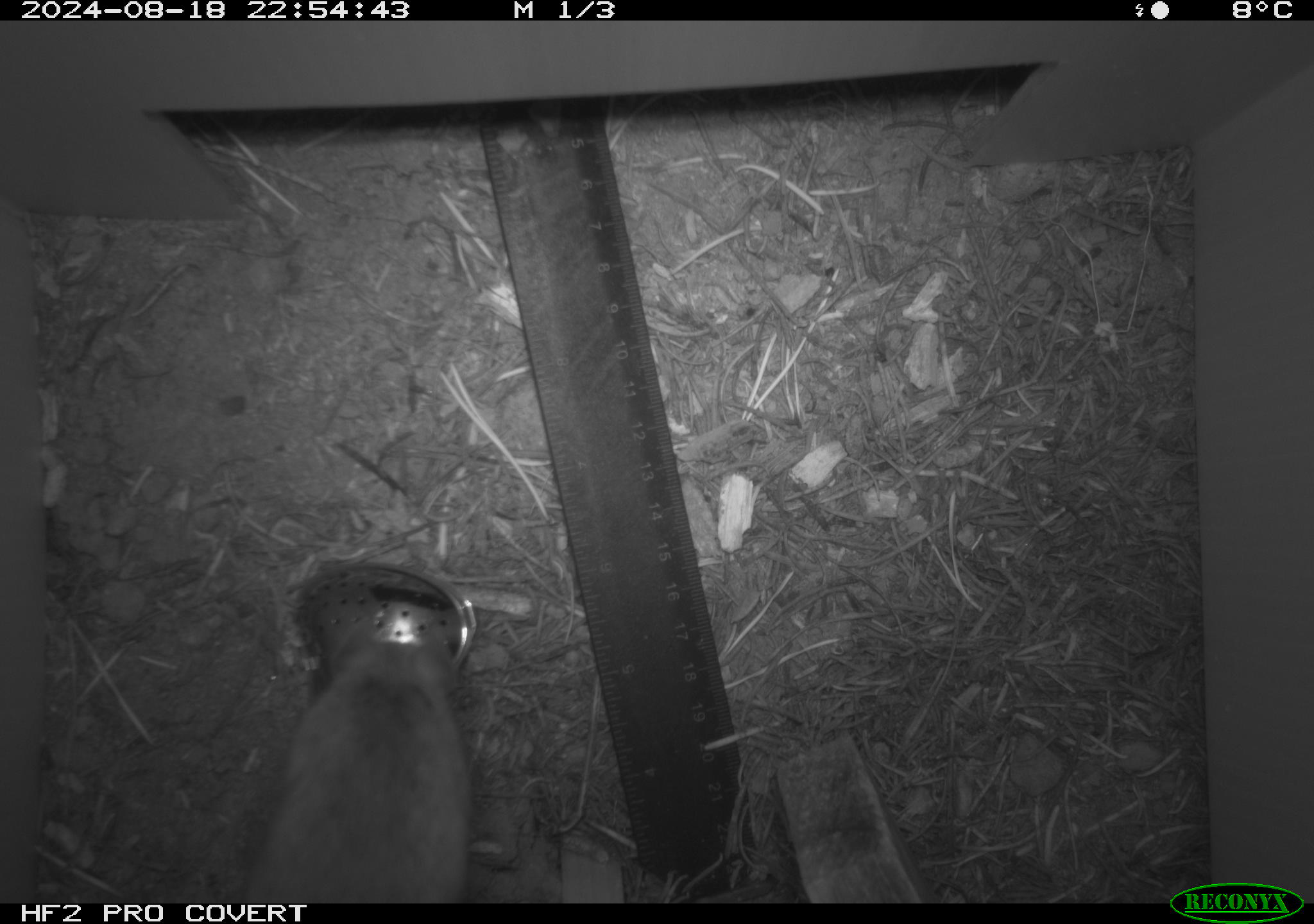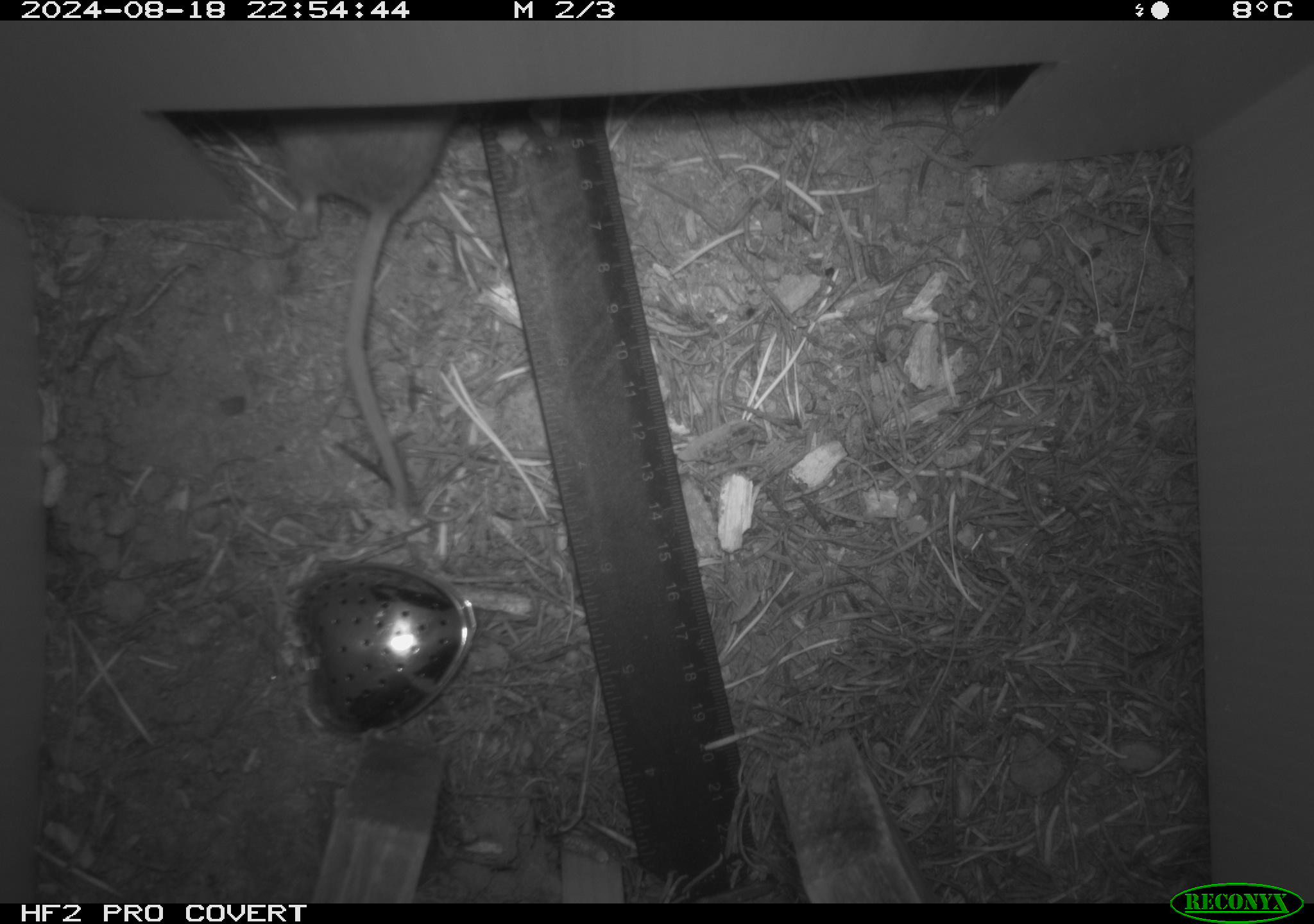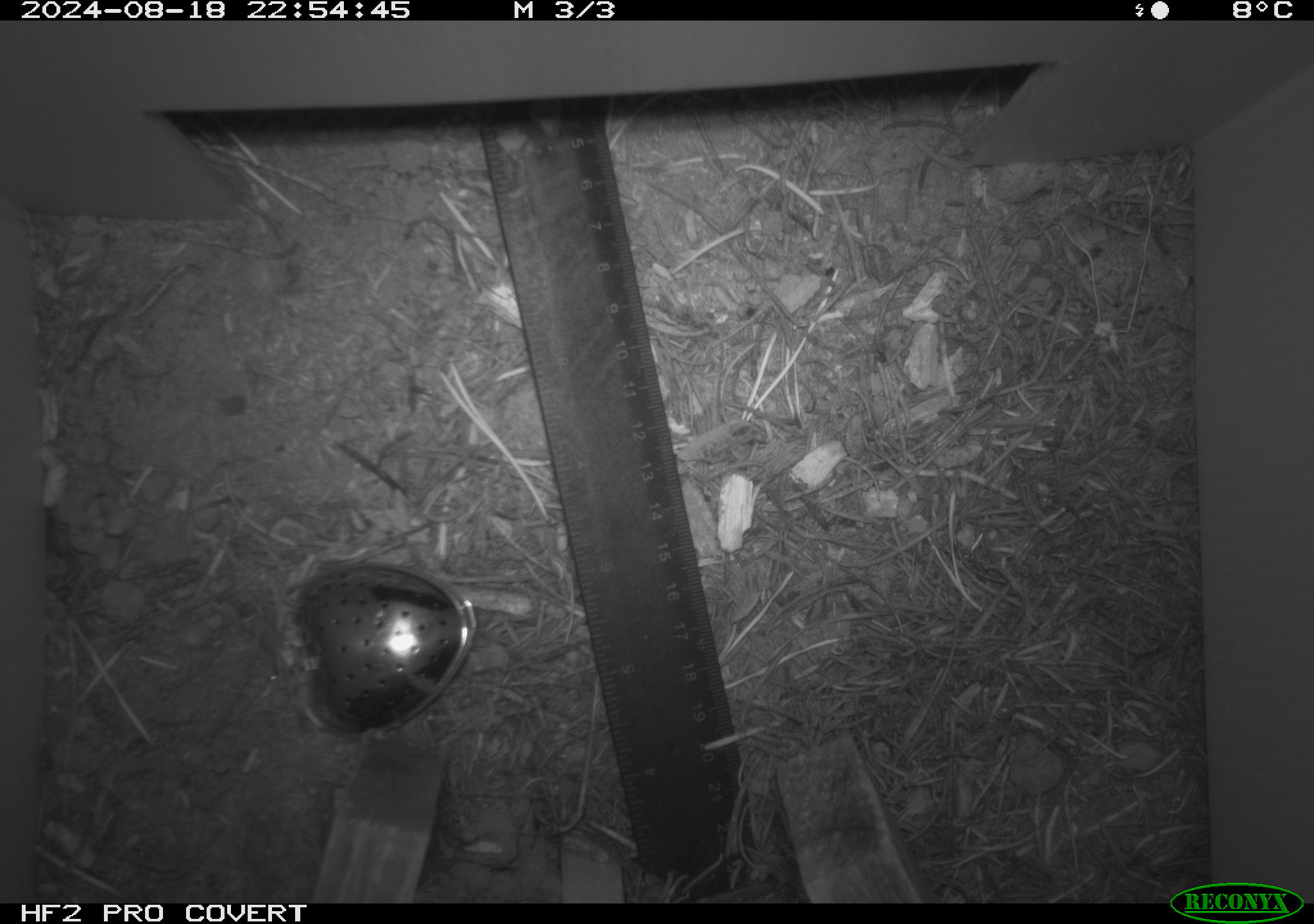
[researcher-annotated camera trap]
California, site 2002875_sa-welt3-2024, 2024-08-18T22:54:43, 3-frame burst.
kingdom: Animalia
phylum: Chordata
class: Mammalia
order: Rodentia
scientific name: Rodentia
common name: rodent